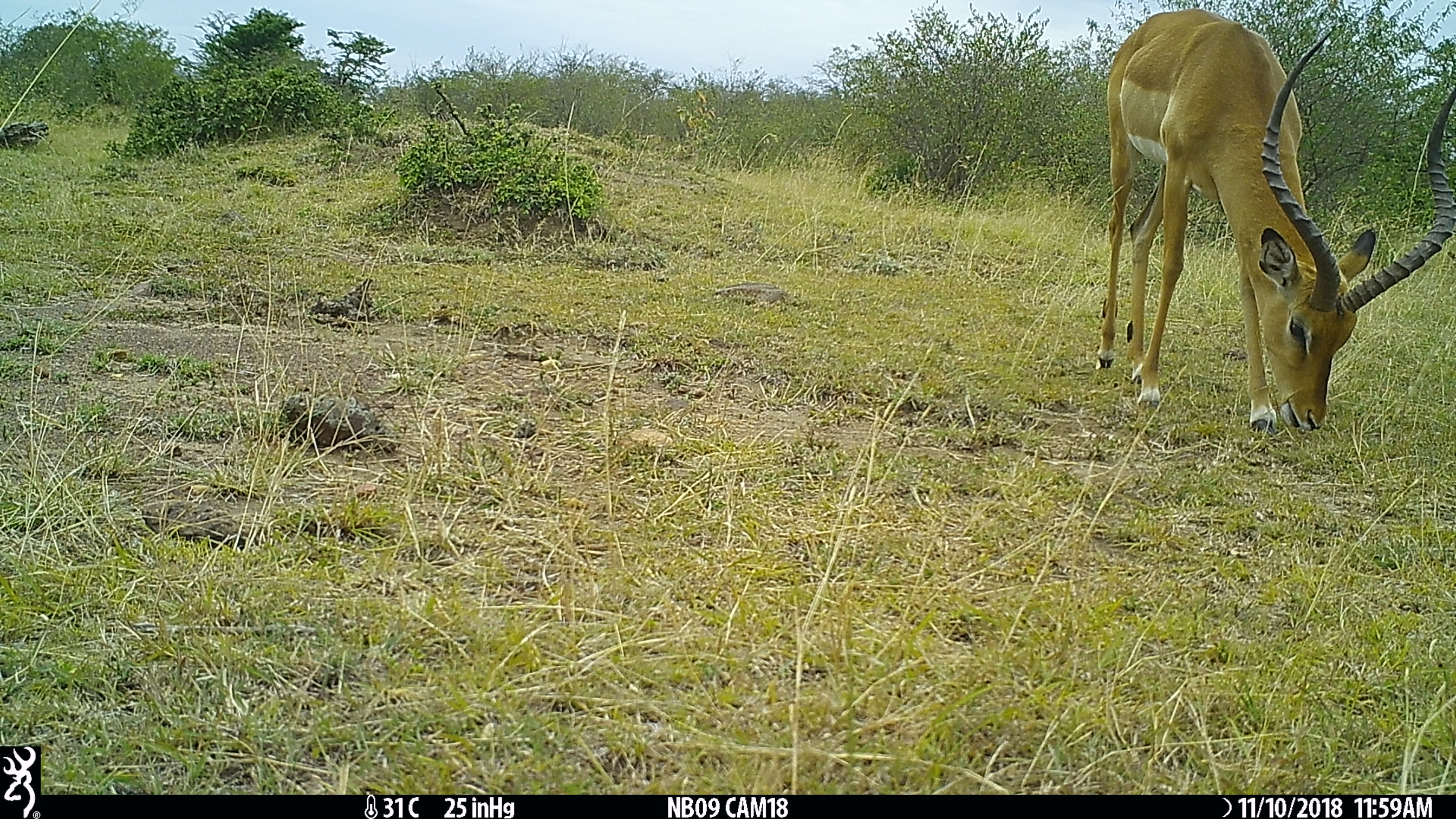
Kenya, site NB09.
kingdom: Animalia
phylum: Chordata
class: Mammalia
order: Artiodactyla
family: Bovidae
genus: Aepyceros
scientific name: Aepyceros melampus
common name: impala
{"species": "impala (Aepyceros melampus)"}